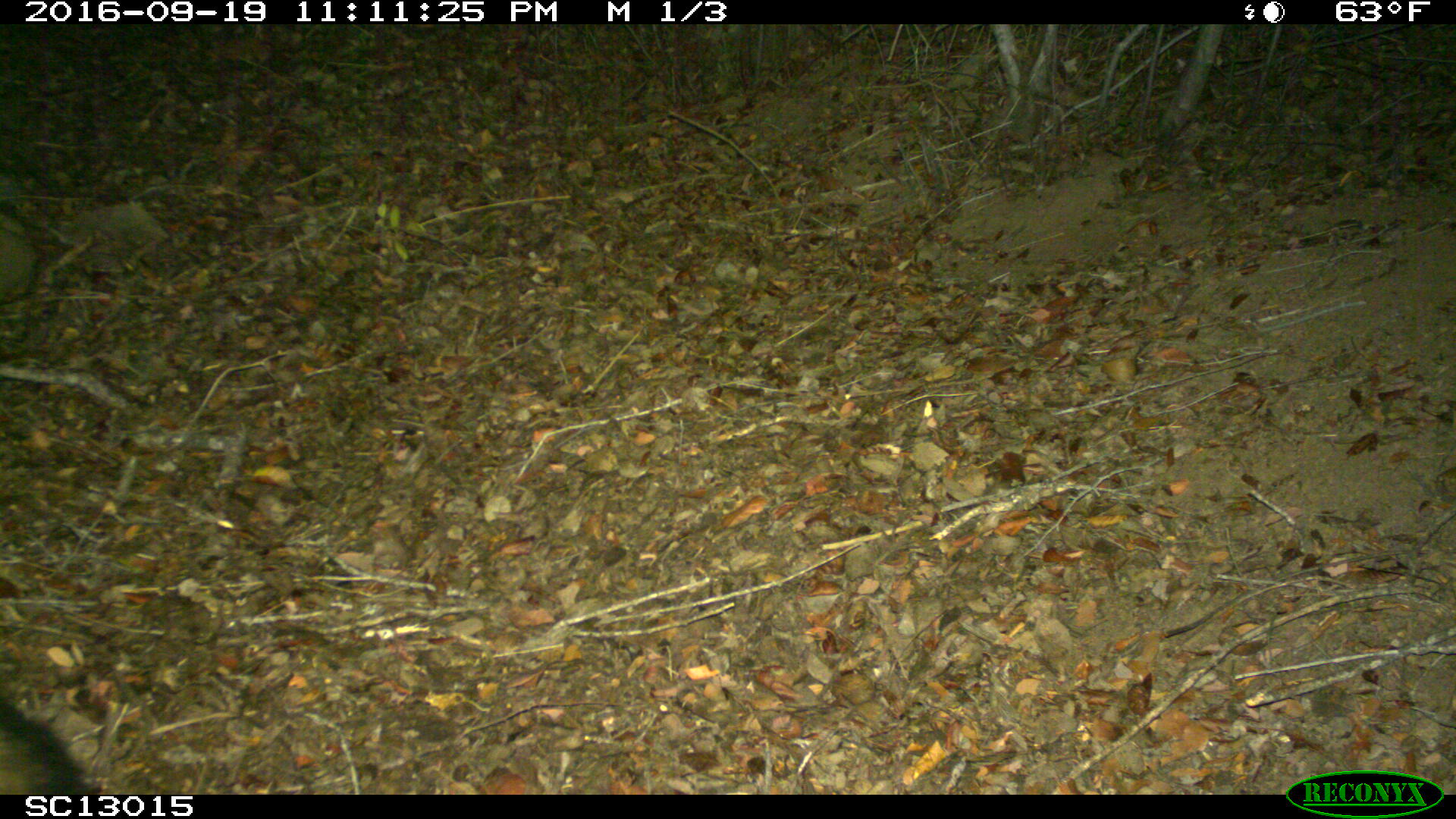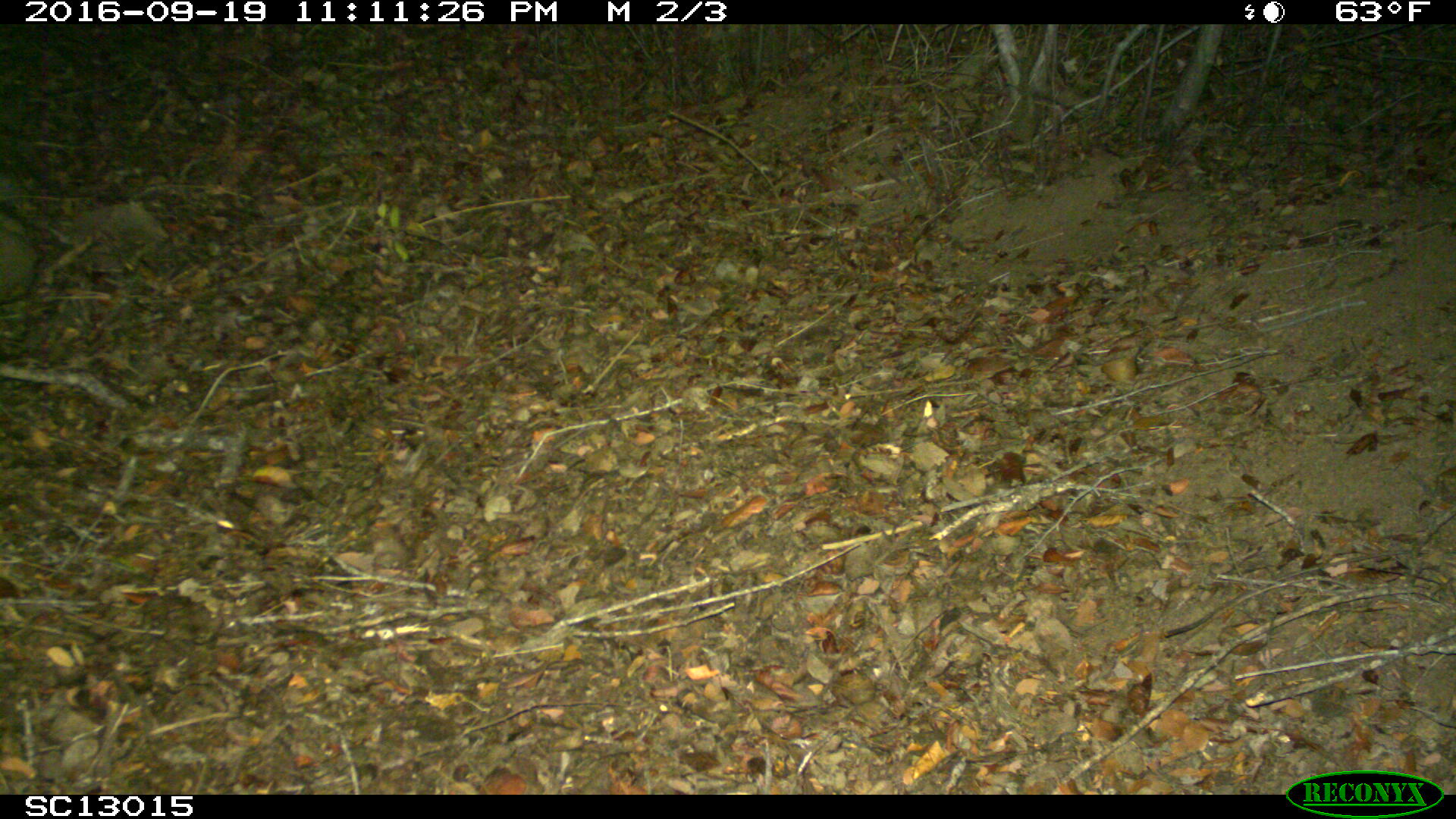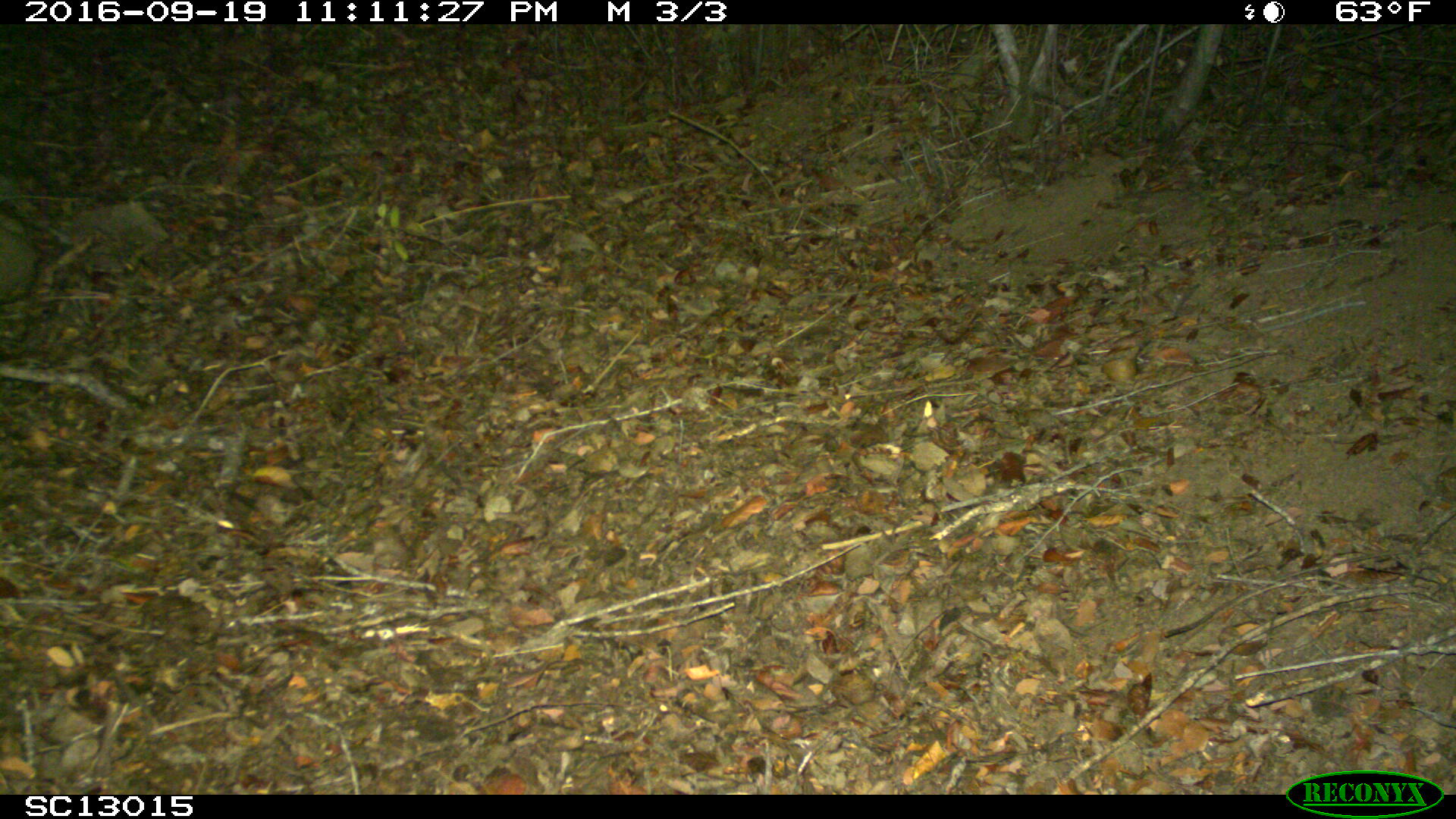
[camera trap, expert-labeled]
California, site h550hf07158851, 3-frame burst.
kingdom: Animalia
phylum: Chordata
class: Mammalia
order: Carnivora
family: Canidae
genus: Urocyon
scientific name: Urocyon littoralis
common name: island fox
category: fox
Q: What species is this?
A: Fox (island fox) (Urocyon littoralis).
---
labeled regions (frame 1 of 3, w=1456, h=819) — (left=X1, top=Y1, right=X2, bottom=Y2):
fox: (left=0, top=701, right=96, bottom=792)